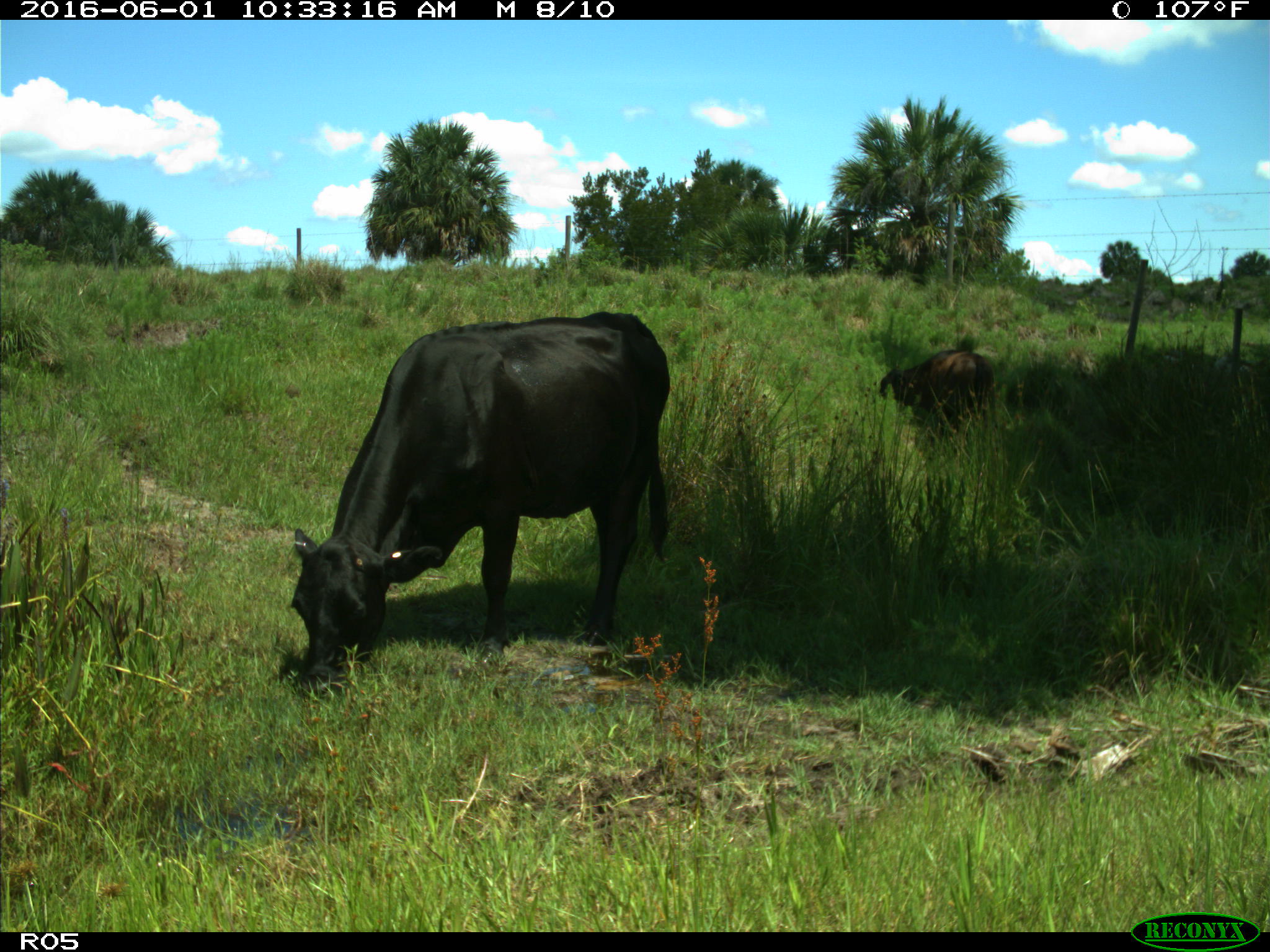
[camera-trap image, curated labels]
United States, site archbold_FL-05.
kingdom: Animalia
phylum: Chordata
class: Mammalia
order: Artiodactyla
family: Bovidae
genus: Bos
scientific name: Bos taurus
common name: domestic cow